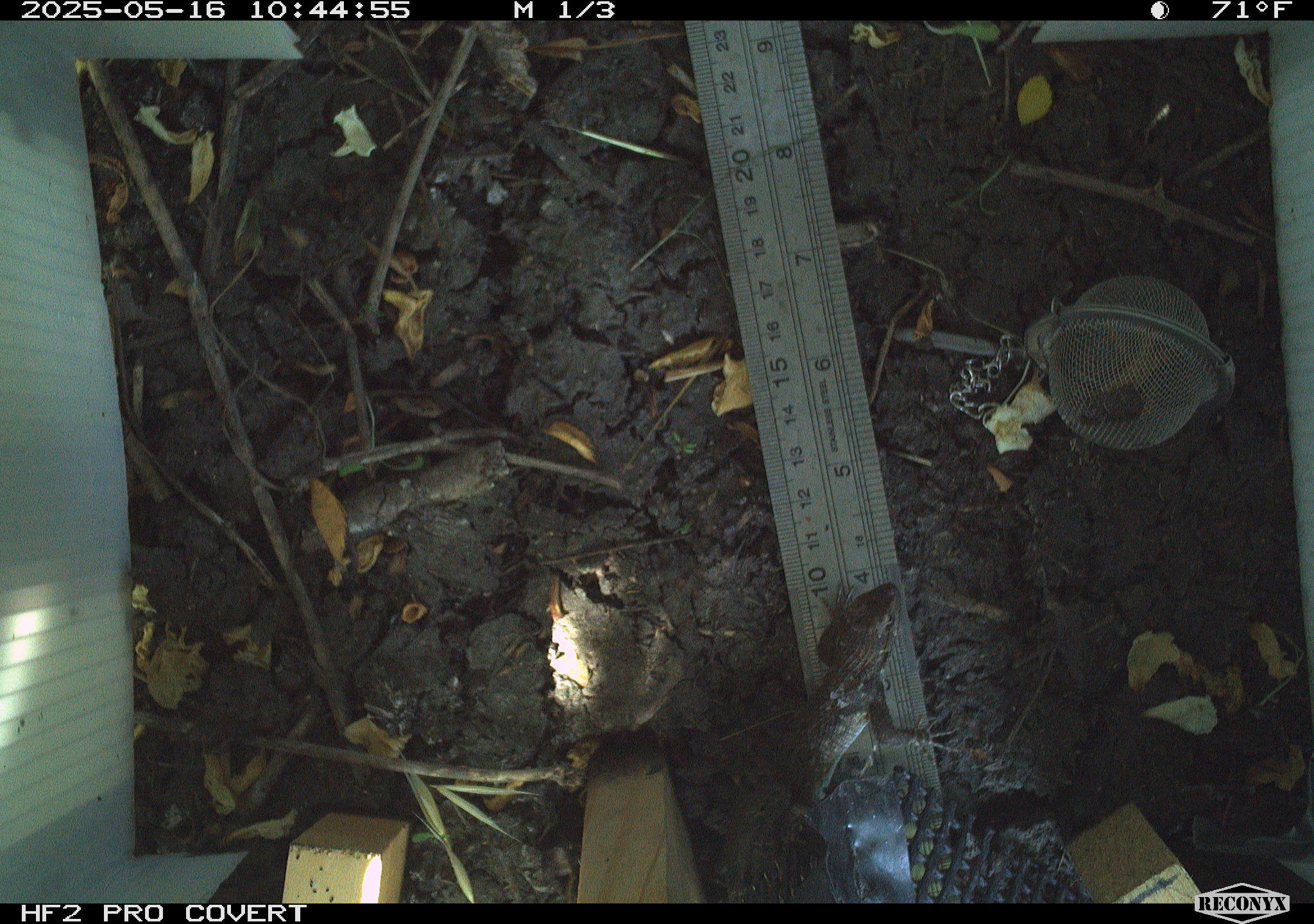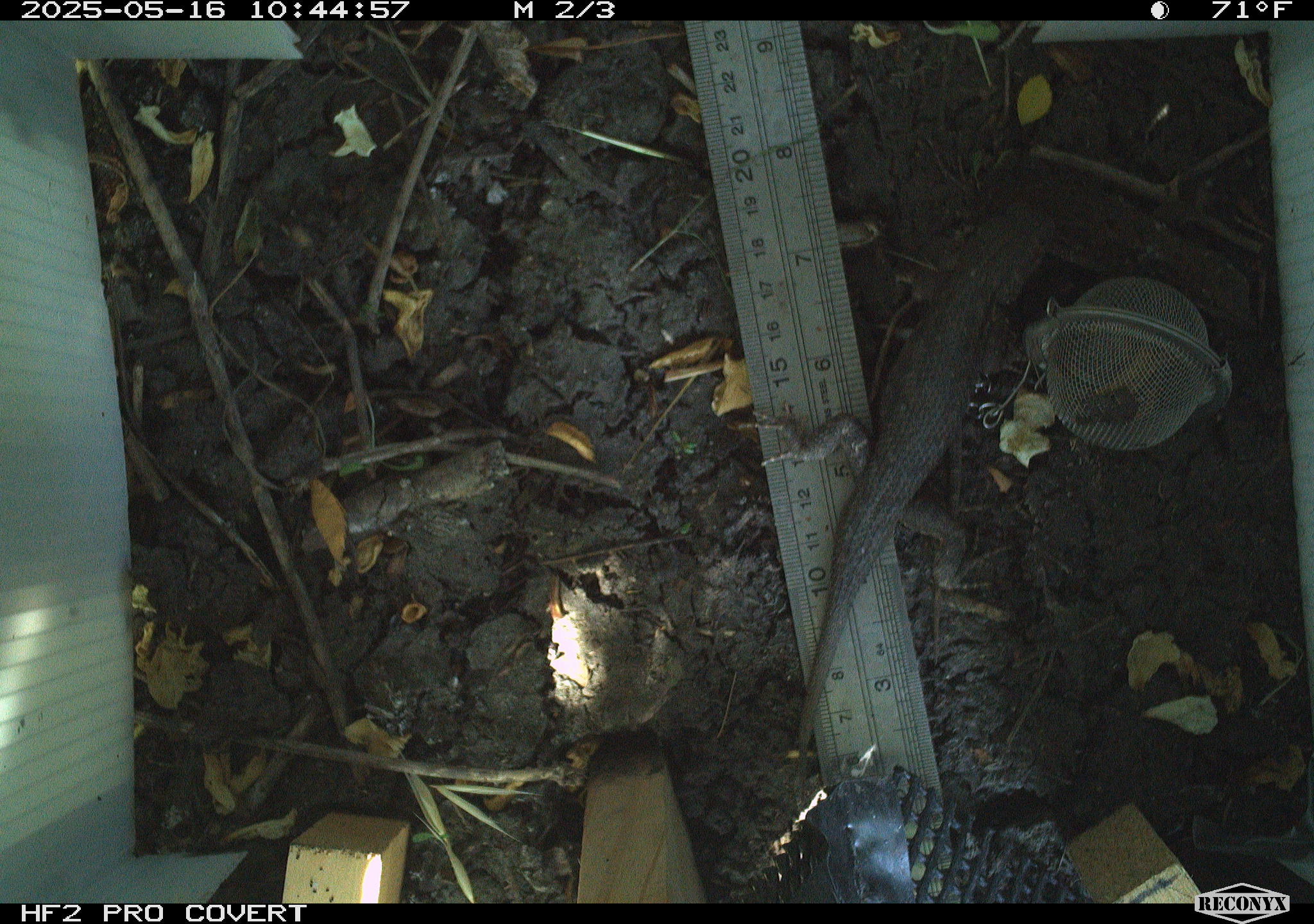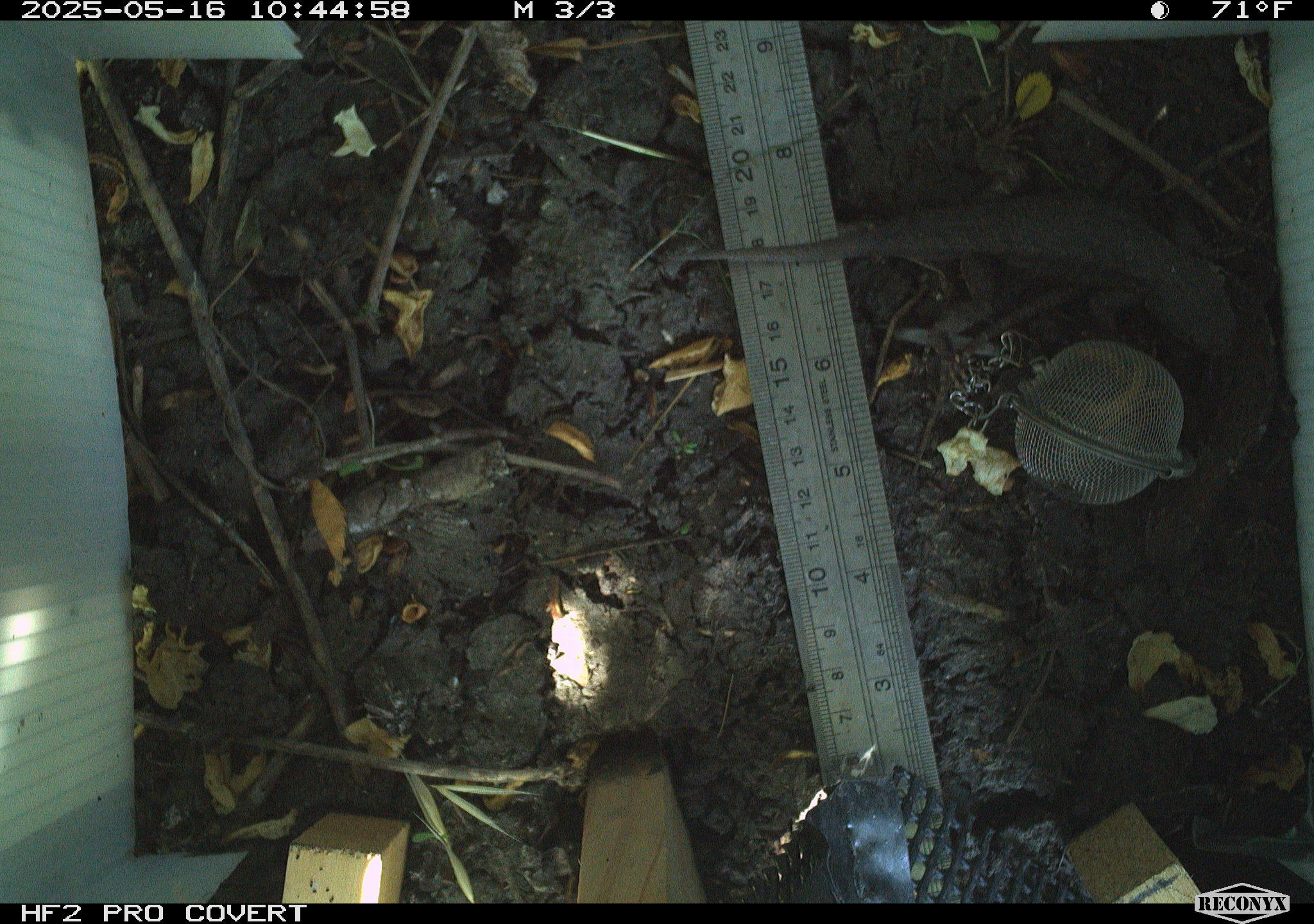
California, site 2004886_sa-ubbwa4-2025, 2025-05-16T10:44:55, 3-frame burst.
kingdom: Animalia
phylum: Chordata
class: Reptilia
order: Squamata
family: Phrynosomatidae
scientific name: Phrynosomatidae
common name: north american spiny lizards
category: sceloporus/uta species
Sceloporus/uta species (north american spiny lizards) (Phrynosomatidae).